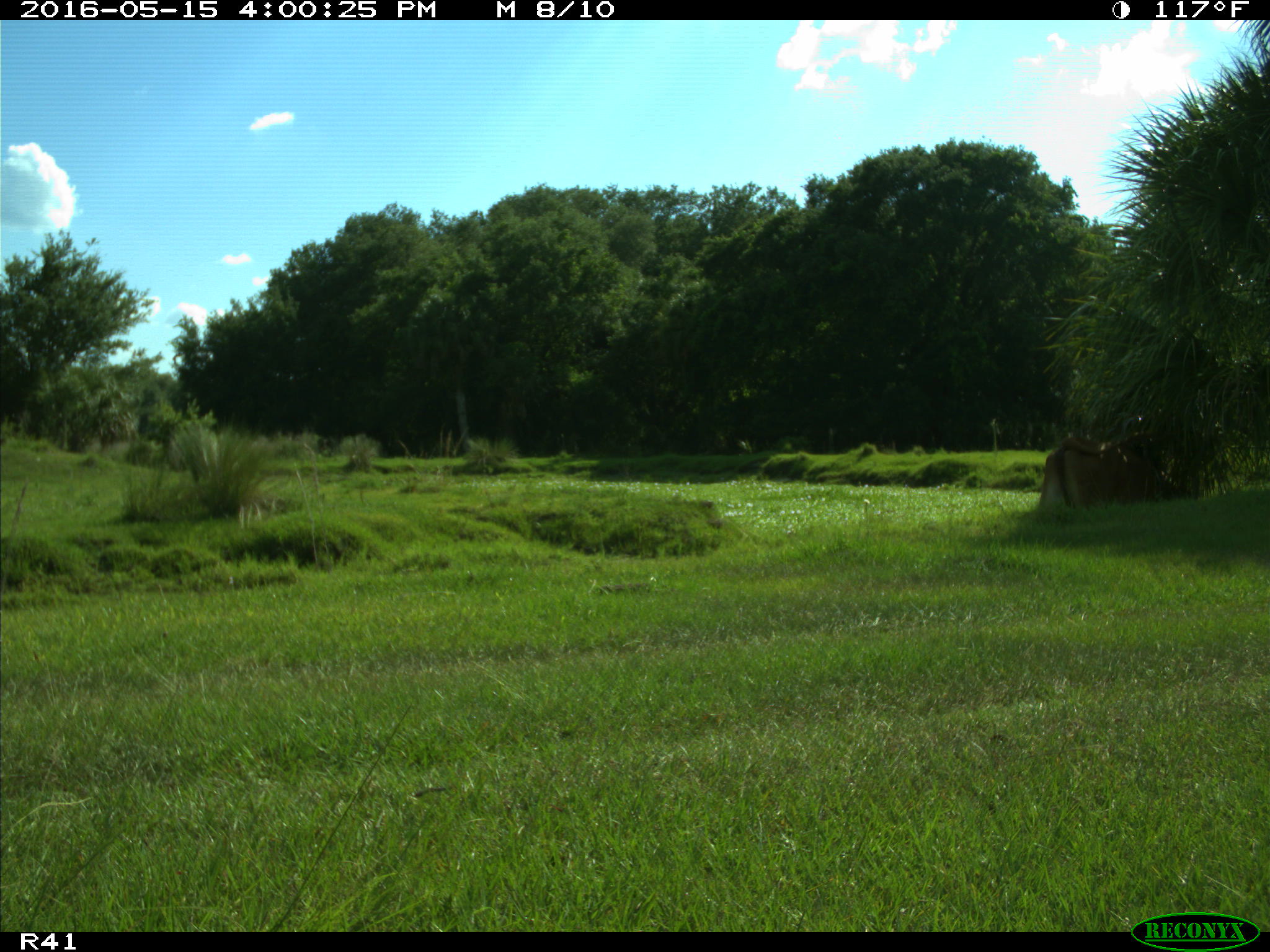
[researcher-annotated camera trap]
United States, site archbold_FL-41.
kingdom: Animalia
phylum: Chordata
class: Mammalia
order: Artiodactyla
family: Bovidae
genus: Bos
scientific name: Bos taurus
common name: domestic cow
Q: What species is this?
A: Bos taurus (domestic cow).